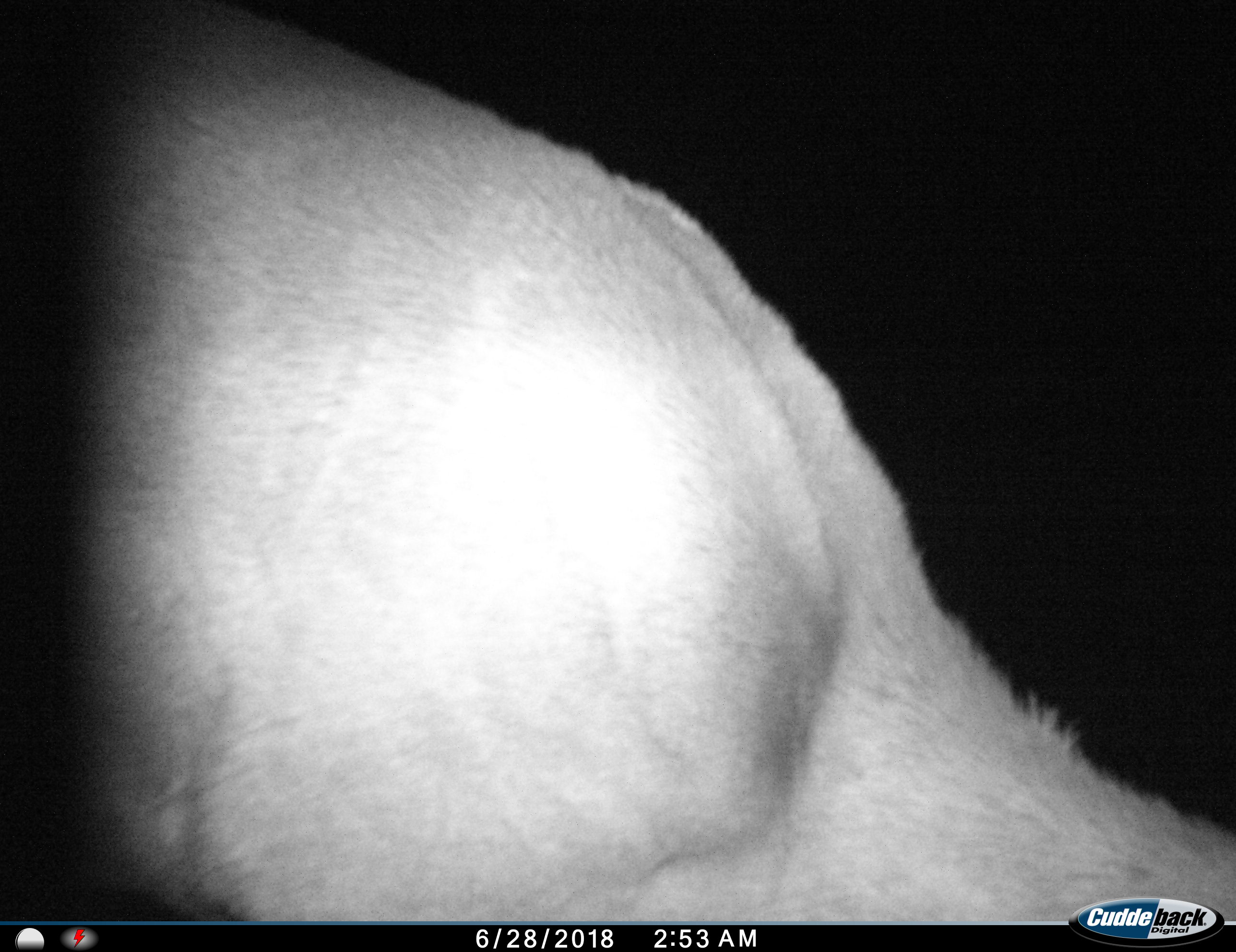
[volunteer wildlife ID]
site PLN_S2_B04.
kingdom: Animalia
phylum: Chordata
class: Mammalia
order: Artiodactyla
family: Bovidae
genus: Aepyceros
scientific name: Aepyceros melampus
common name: impala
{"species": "impala (Aepyceros melampus)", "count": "1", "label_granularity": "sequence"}